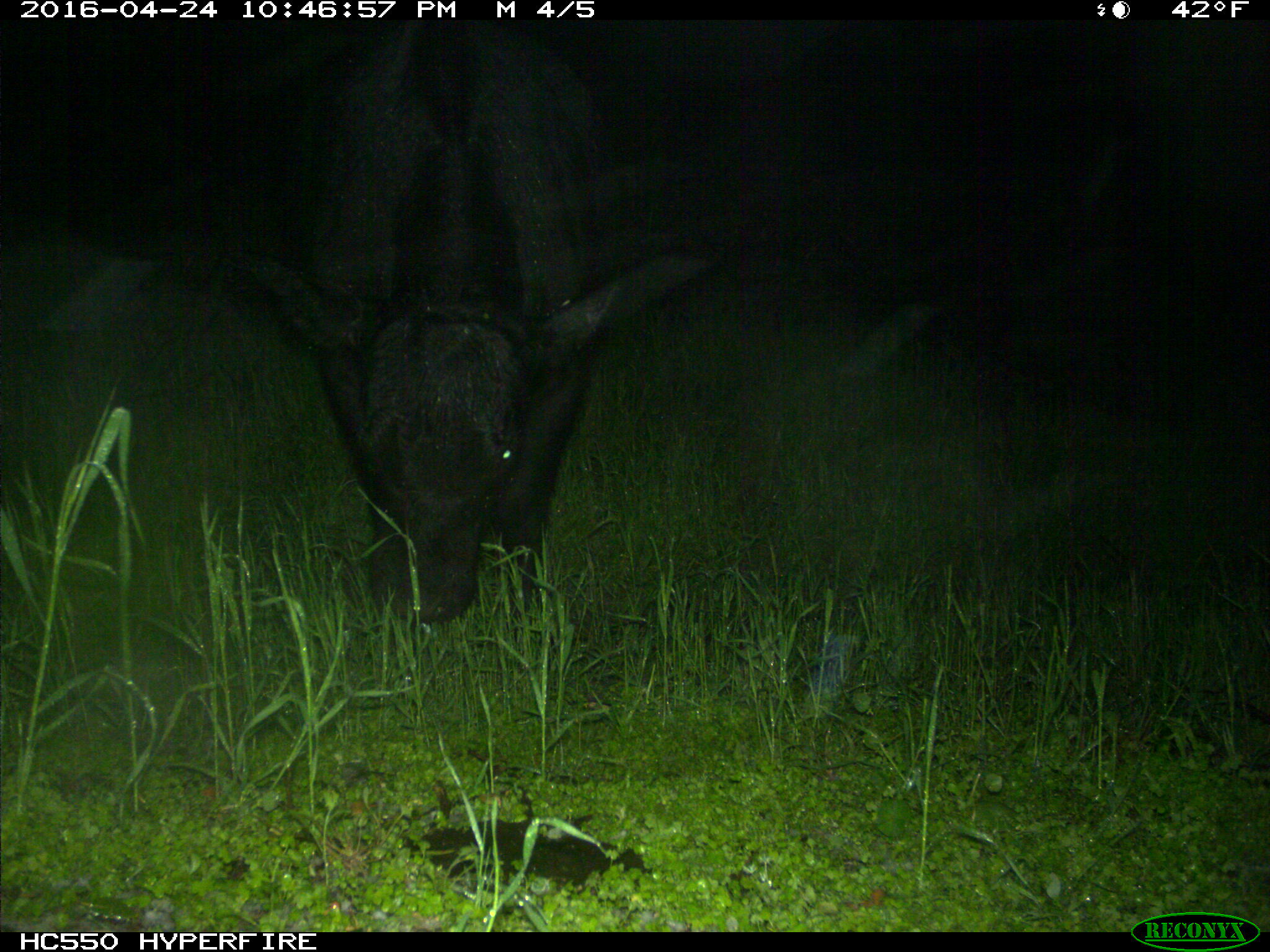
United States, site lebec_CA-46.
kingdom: Animalia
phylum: Chordata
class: Mammalia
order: Artiodactyla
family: Bovidae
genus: Bos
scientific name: Bos taurus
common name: domestic cow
Bos taurus (domestic cow).